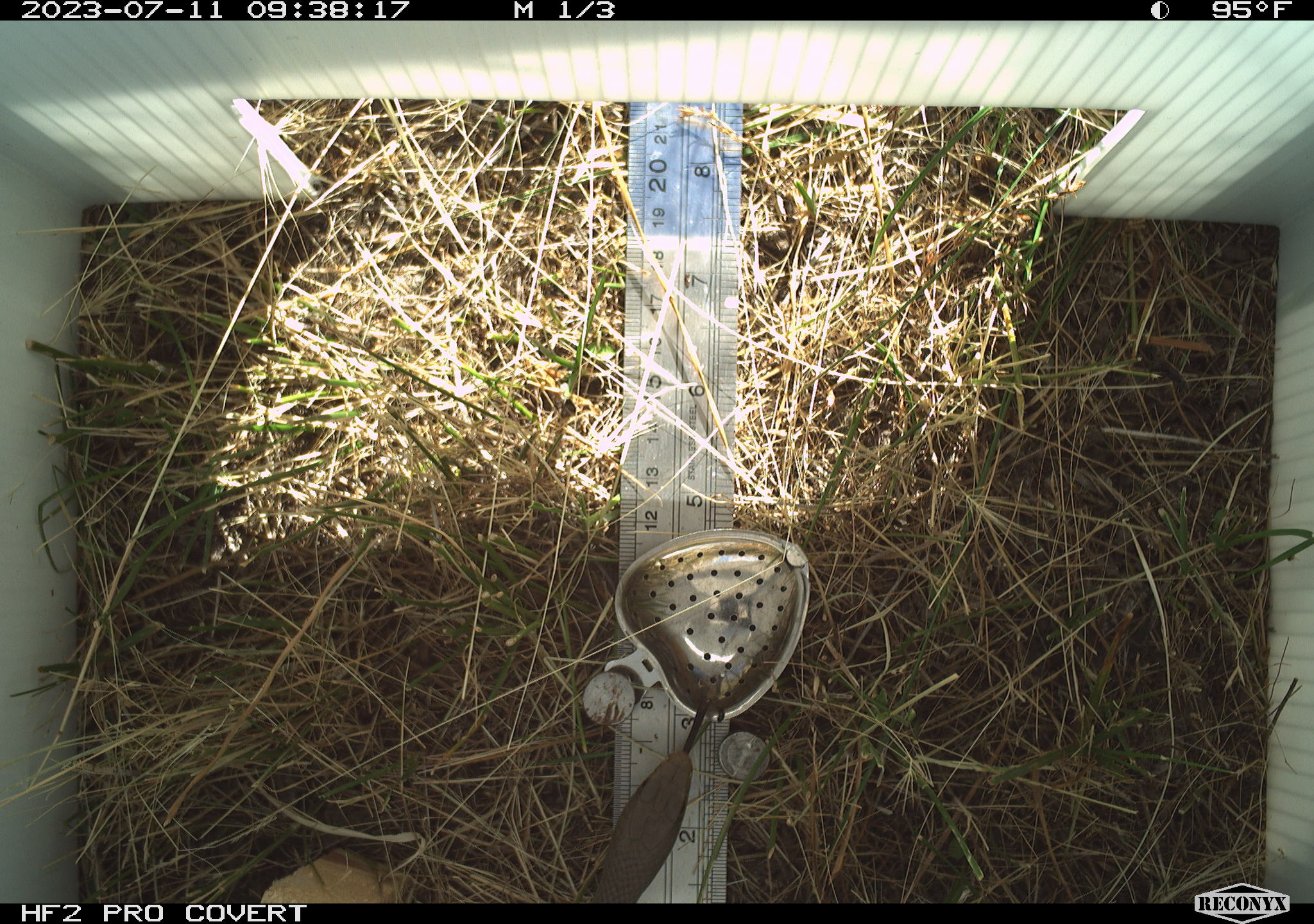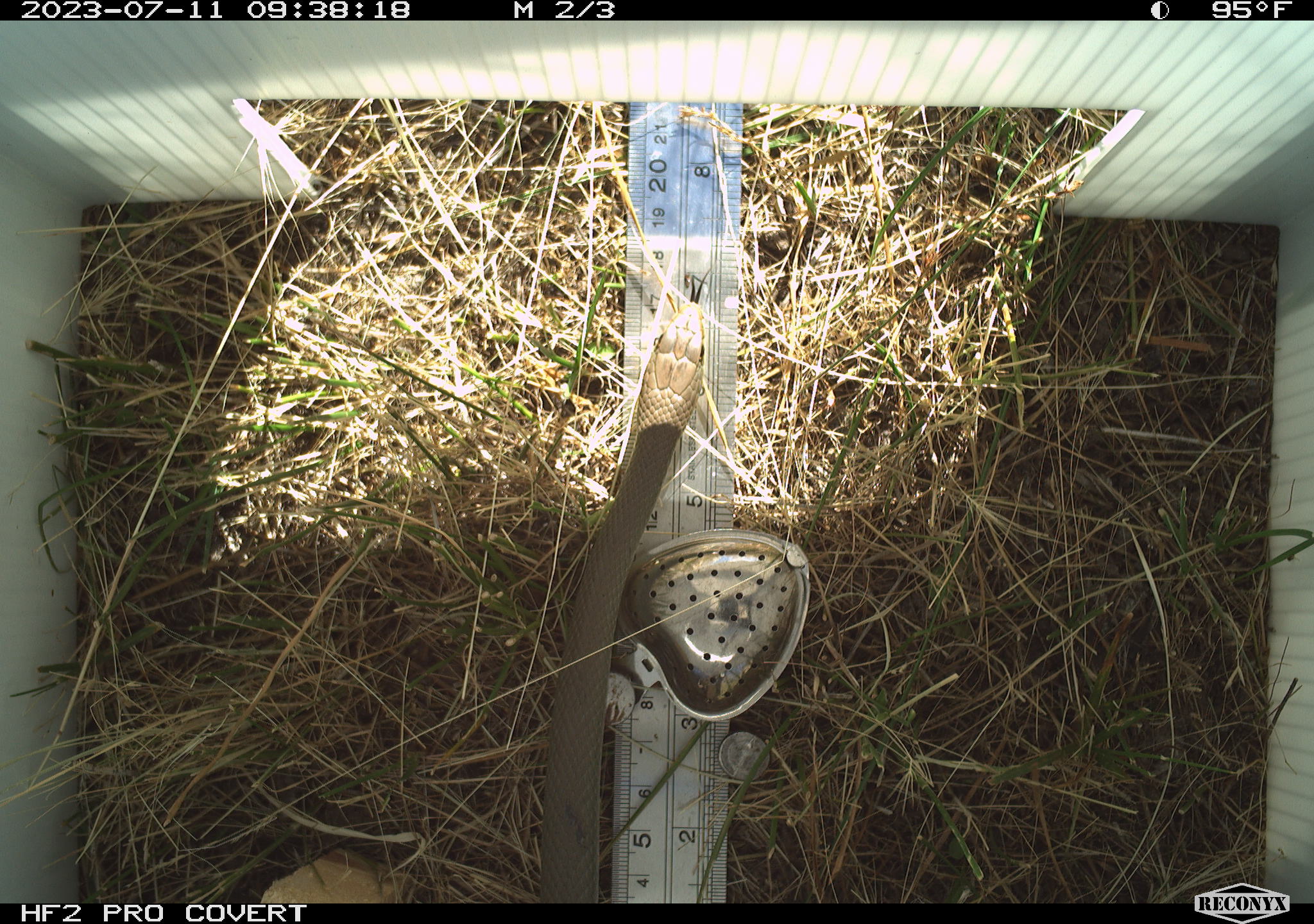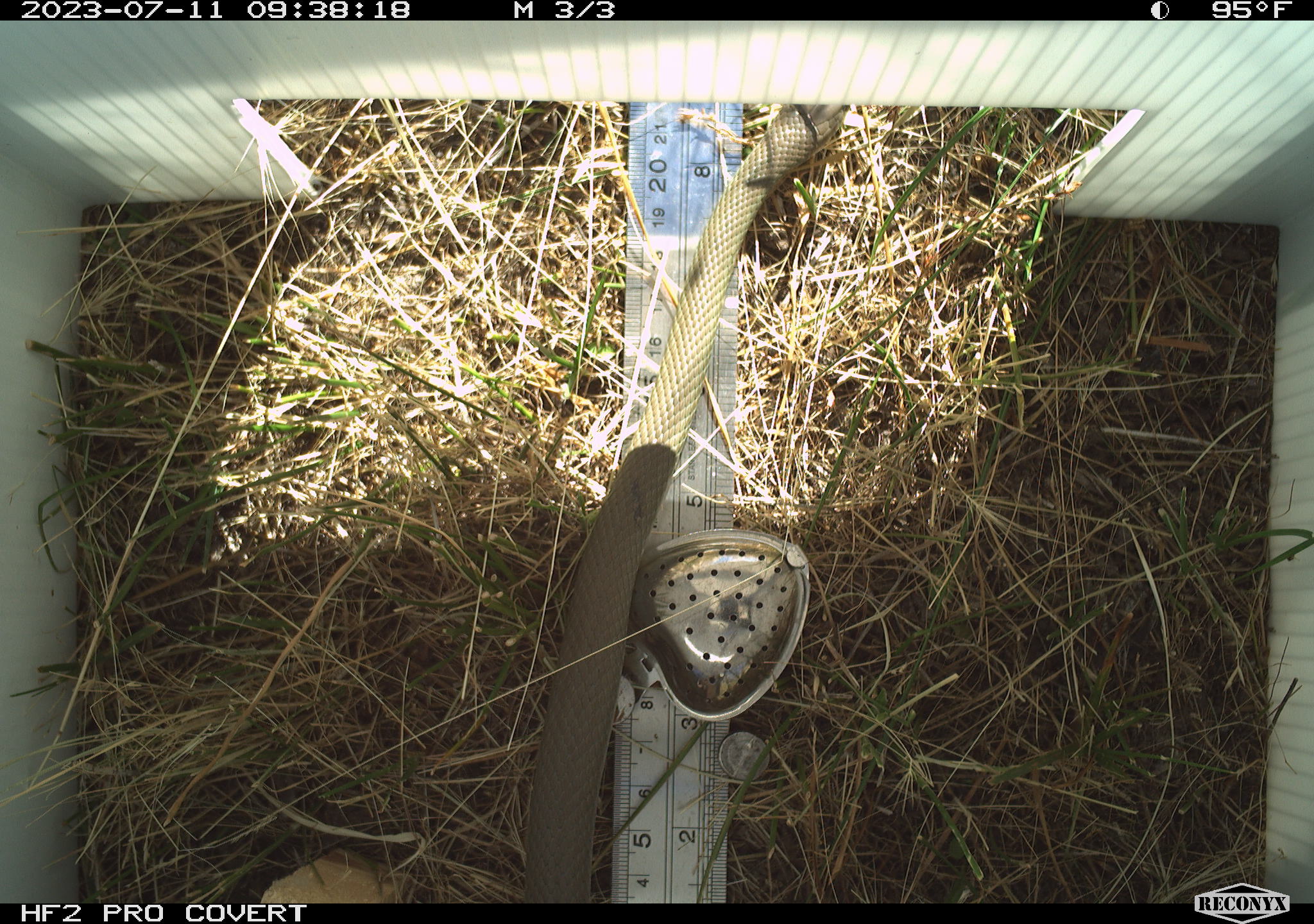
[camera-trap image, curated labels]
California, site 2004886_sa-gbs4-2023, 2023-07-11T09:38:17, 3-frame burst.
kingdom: Animalia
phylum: Chordata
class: Reptilia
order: Squamata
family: Colubridae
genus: Coluber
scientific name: Coluber constrictor mormon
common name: western yellow-bellied racer